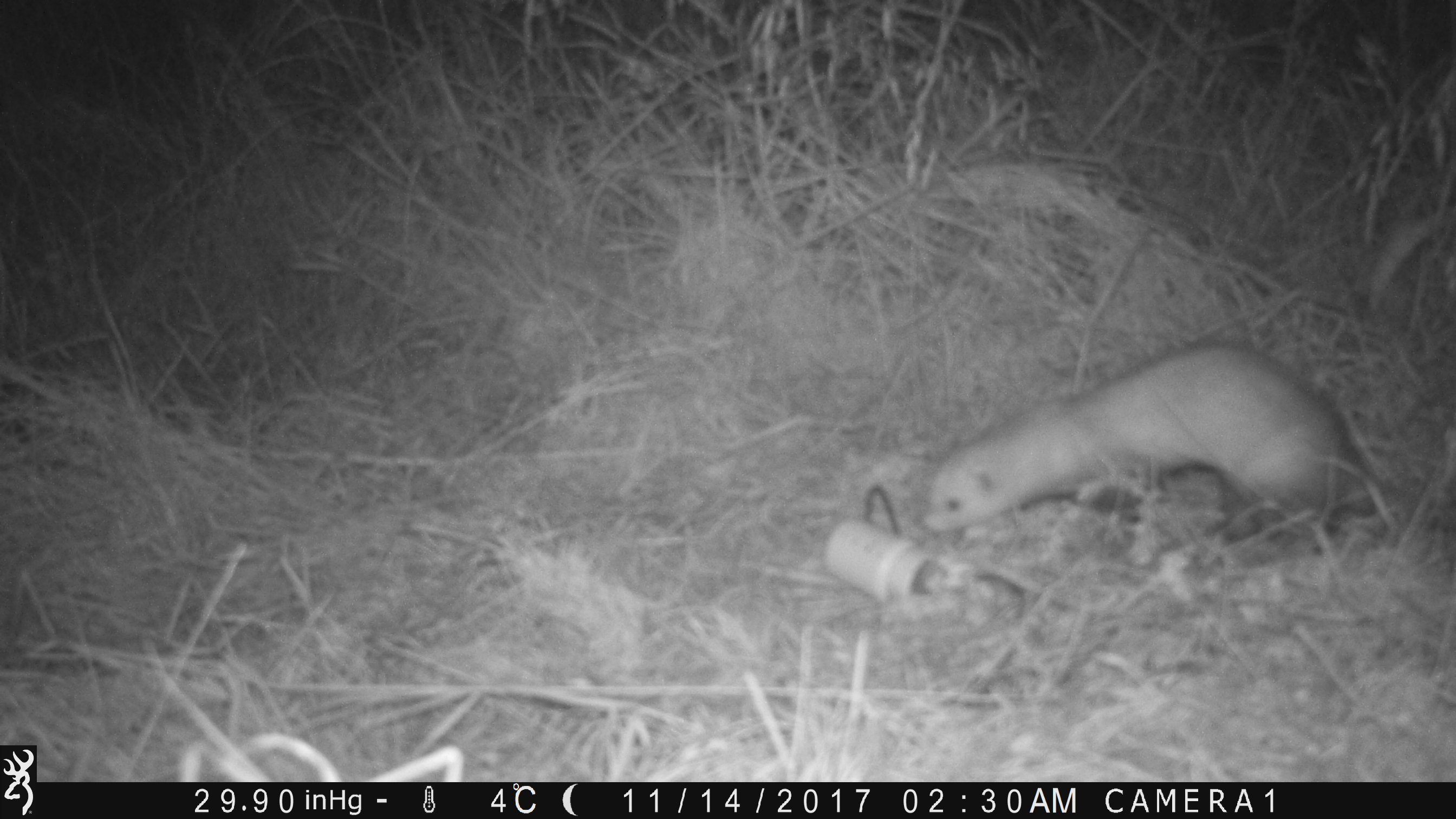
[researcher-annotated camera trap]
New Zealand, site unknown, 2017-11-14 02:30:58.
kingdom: Animalia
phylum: Chordata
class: Mammalia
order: Carnivora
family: Mustelidae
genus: Mustela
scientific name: Mustela furo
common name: ferret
Ferret (Mustela furo).